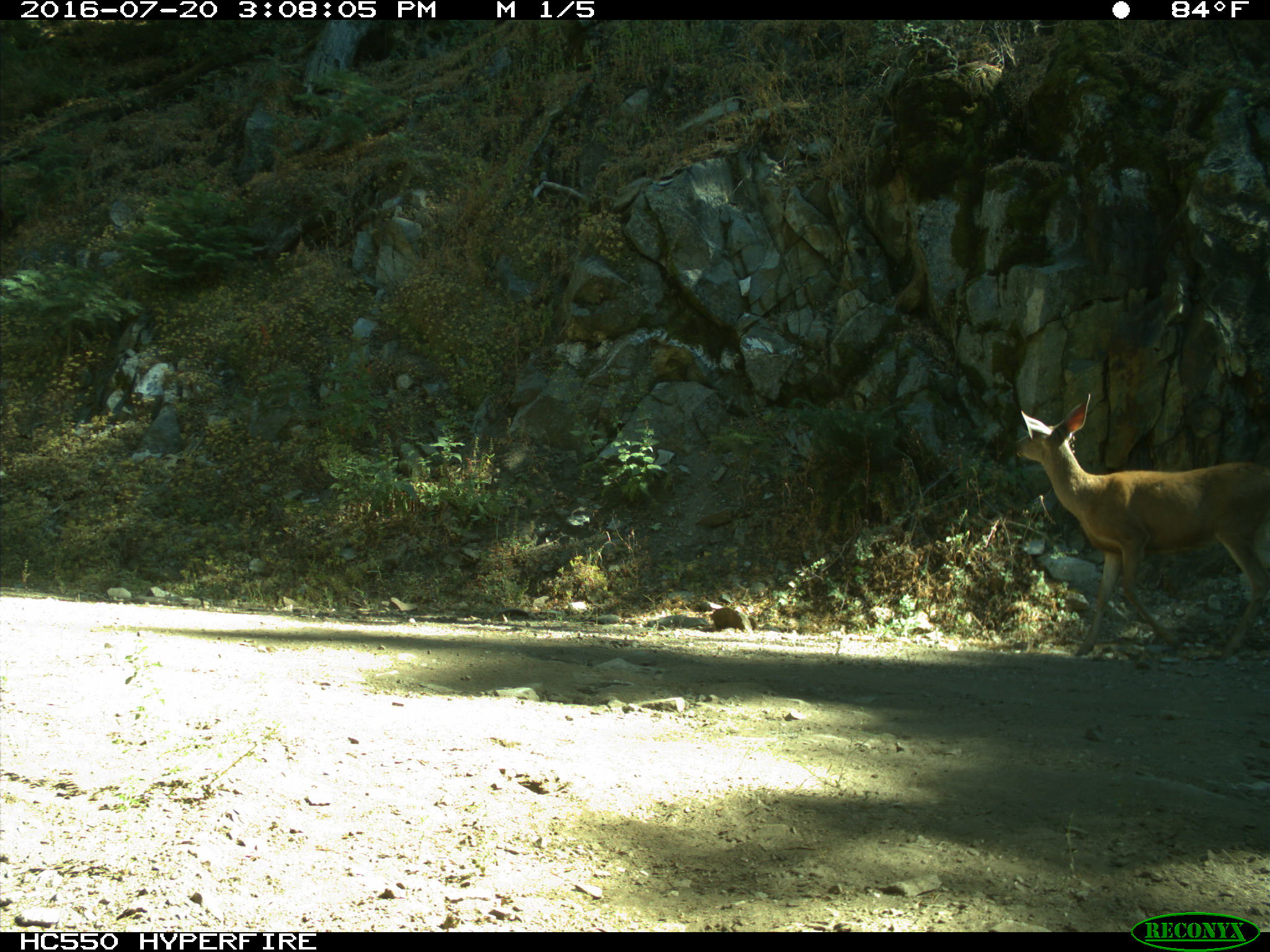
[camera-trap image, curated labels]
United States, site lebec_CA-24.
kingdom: Animalia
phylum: Chordata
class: Mammalia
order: Artiodactyla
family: Cervidae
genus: Odocoileus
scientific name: Odocoileus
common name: deer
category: unidentified deer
Unidentified deer (deer) (Odocoileus).